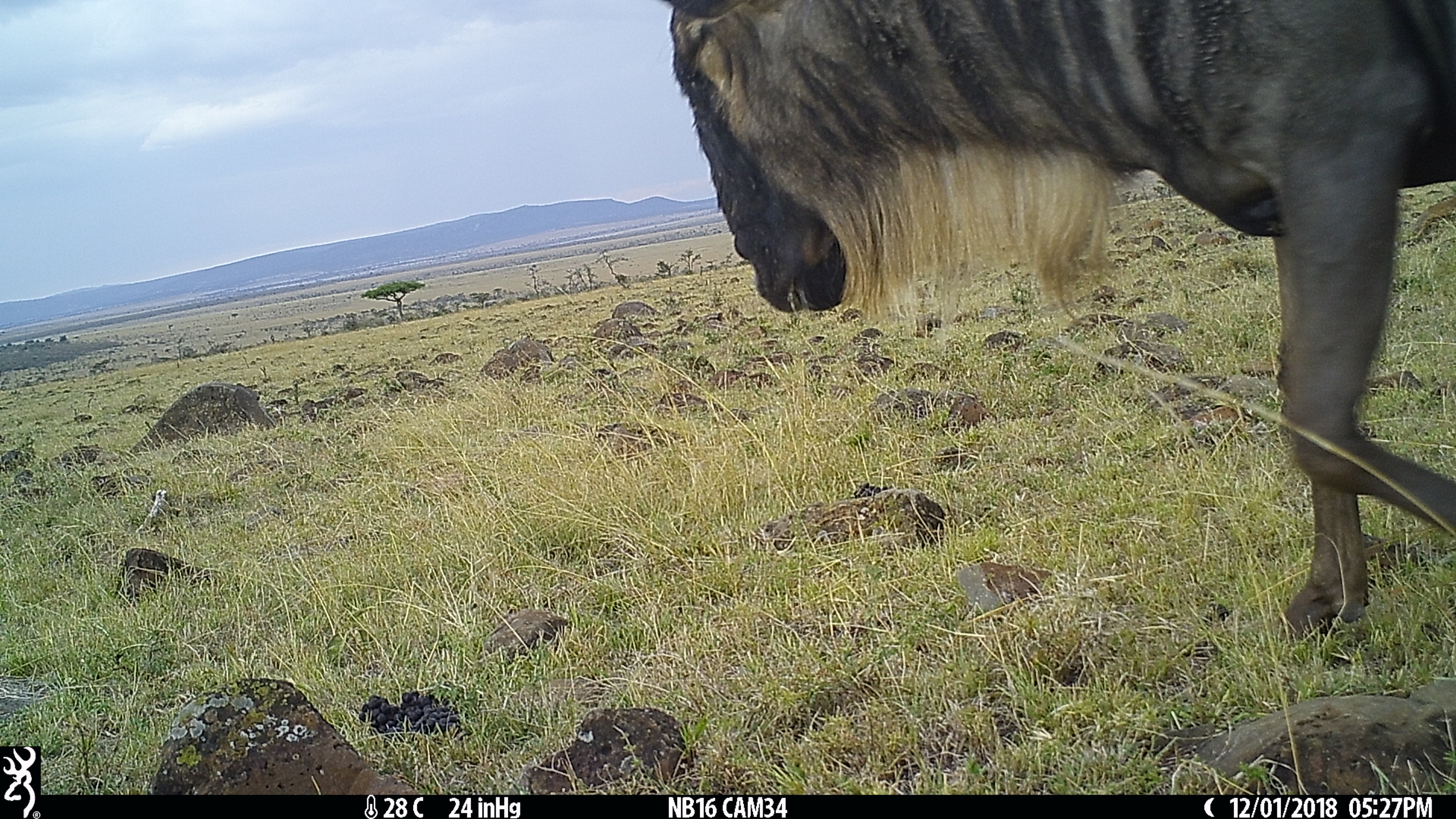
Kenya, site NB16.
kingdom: Animalia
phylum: Chordata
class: Mammalia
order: Artiodactyla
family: Bovidae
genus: Connochaetes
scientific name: Connochaetes taurinus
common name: blue wildebeest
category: wildebeest